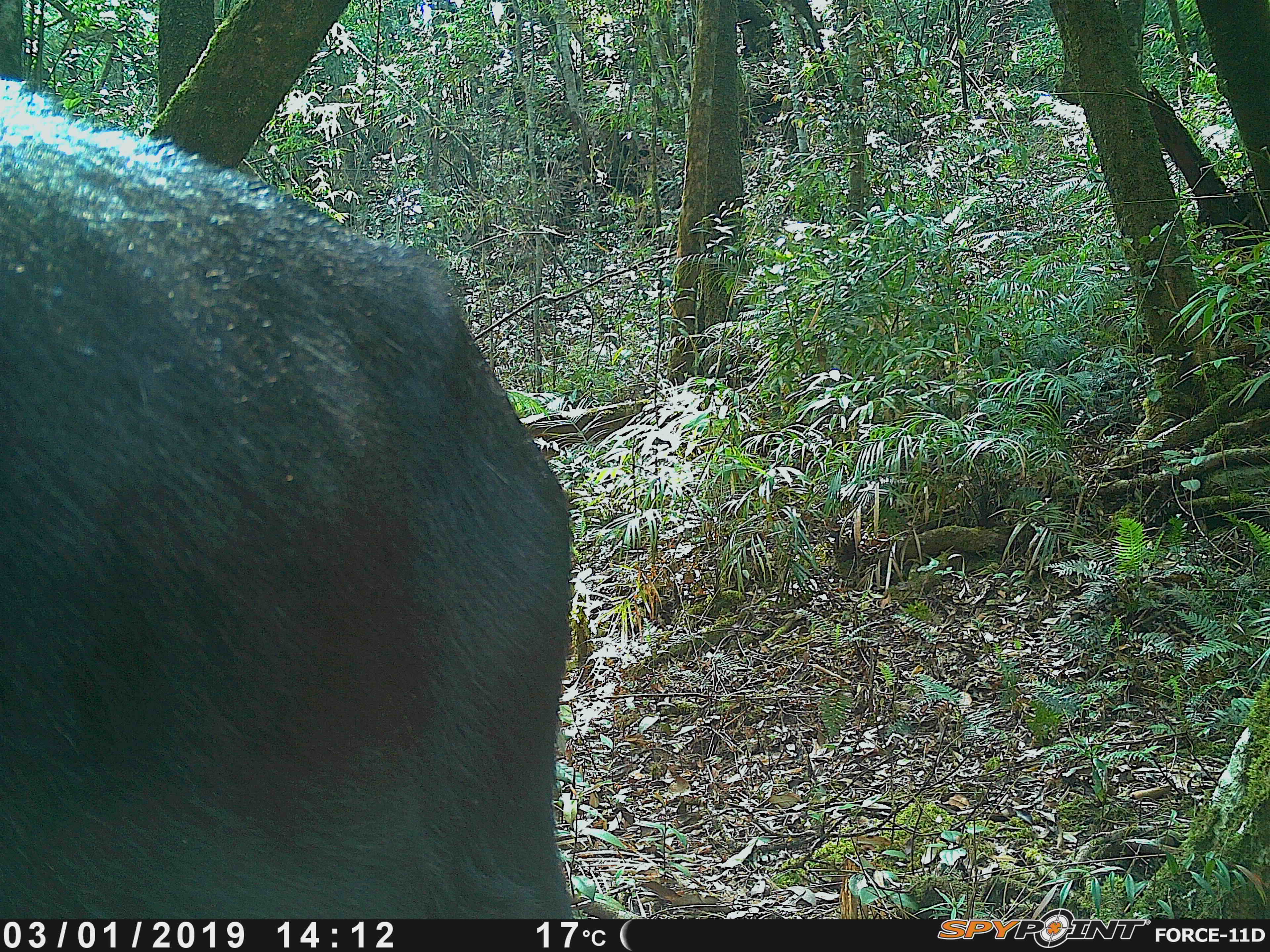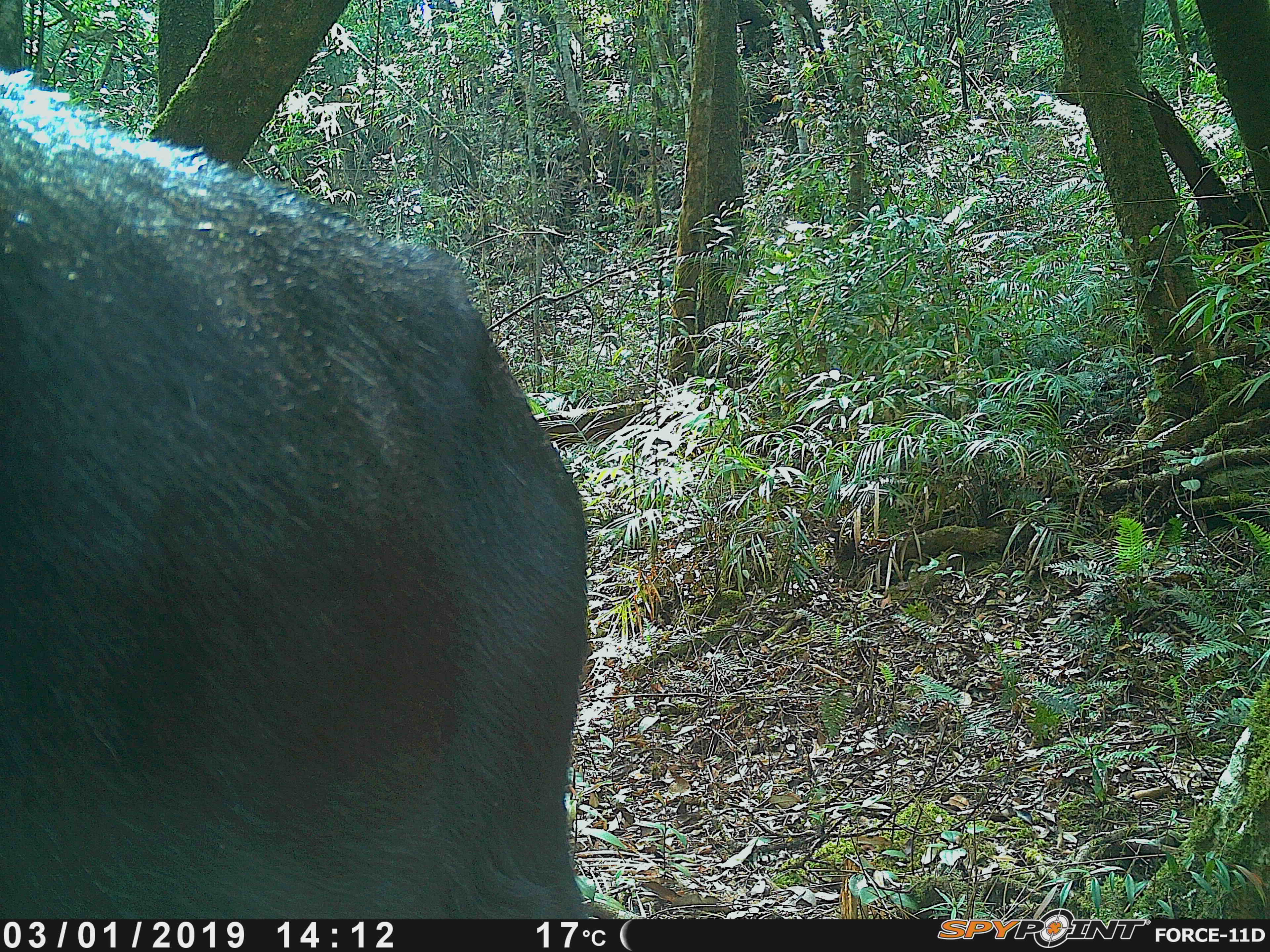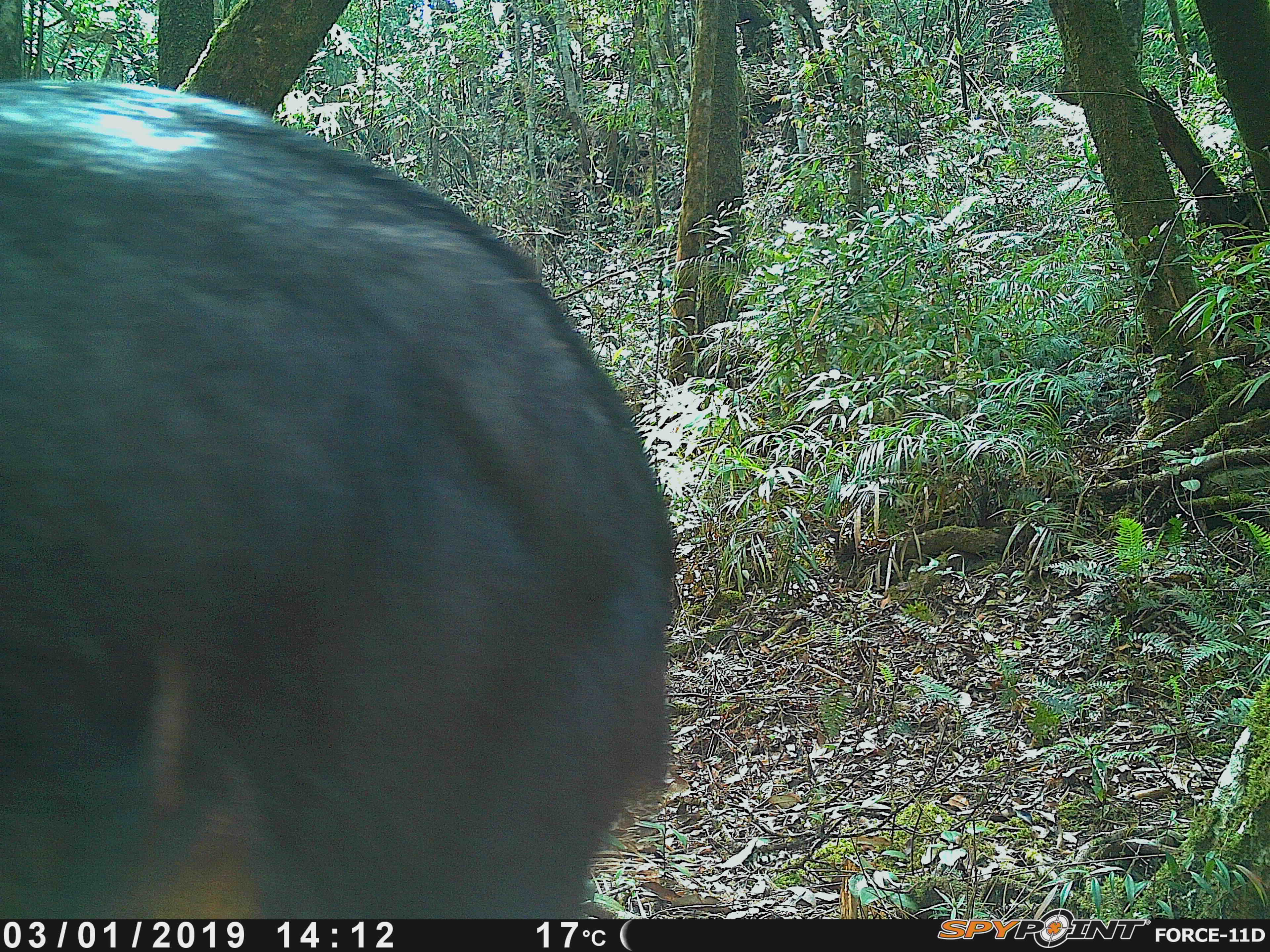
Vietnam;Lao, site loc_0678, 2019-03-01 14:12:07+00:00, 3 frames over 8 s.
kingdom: Animalia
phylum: Chordata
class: Mammalia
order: Artiodactyla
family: Bovidae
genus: Capricornis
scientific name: Capricornis sumatraensis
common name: chinese serow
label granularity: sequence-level